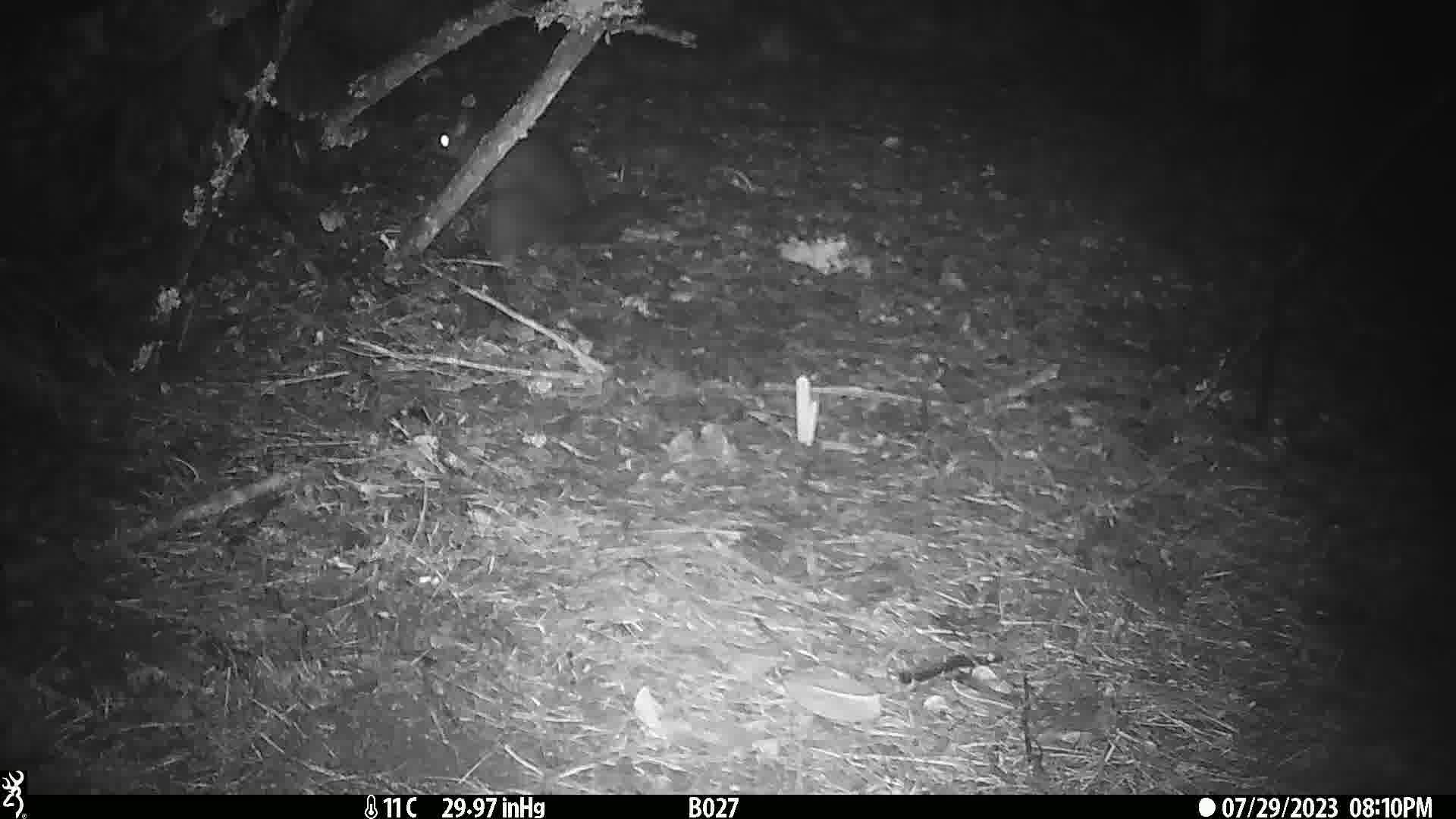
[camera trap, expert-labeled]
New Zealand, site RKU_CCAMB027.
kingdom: Animalia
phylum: Chordata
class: Mammalia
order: Diprotodontia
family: Phalangeridae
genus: Trichosurus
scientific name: Trichosurus vulpecula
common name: common brushtail possum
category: possum